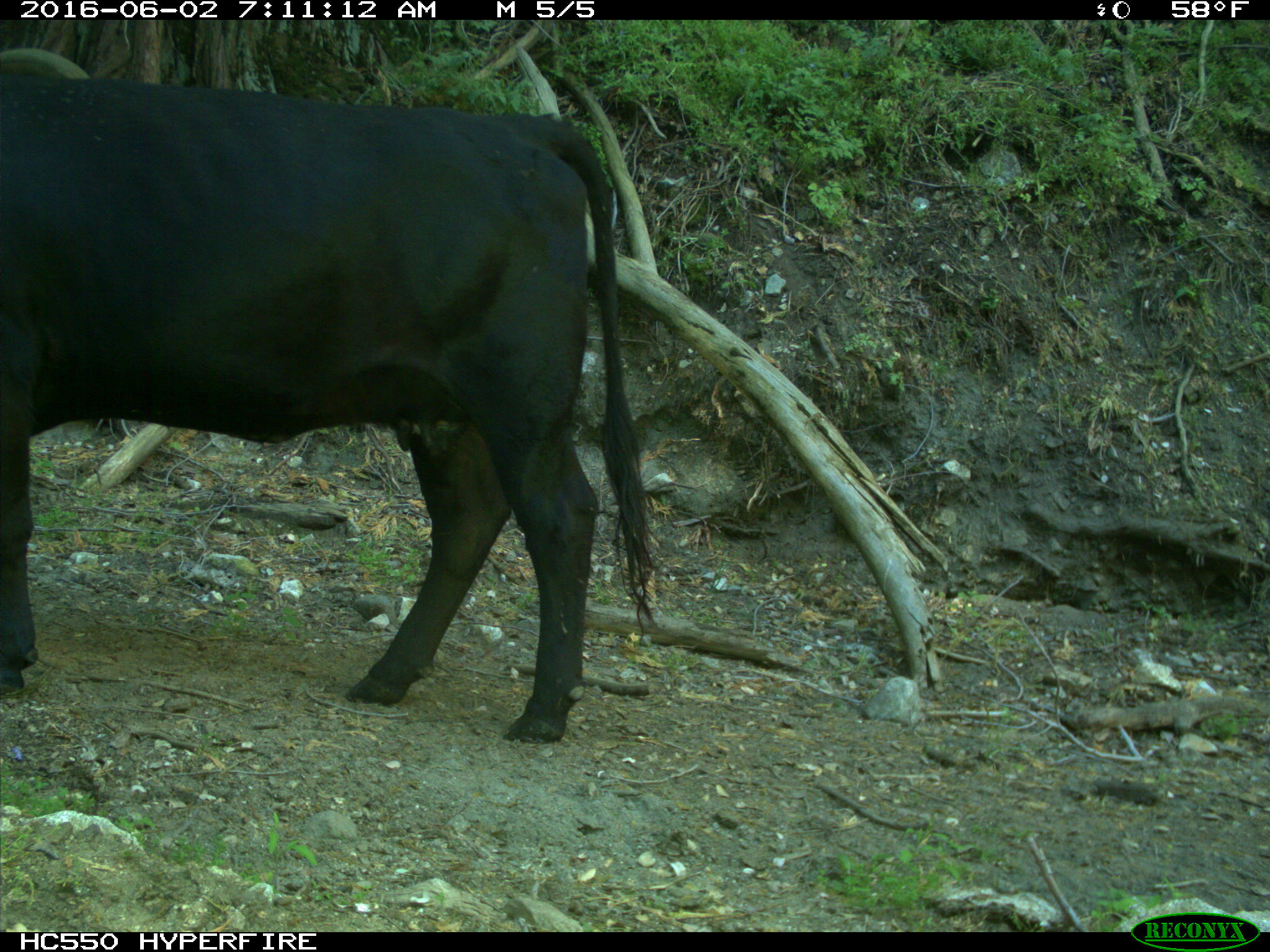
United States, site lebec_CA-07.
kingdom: Animalia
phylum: Chordata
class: Mammalia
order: Artiodactyla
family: Bovidae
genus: Bos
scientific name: Bos taurus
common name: domestic cow